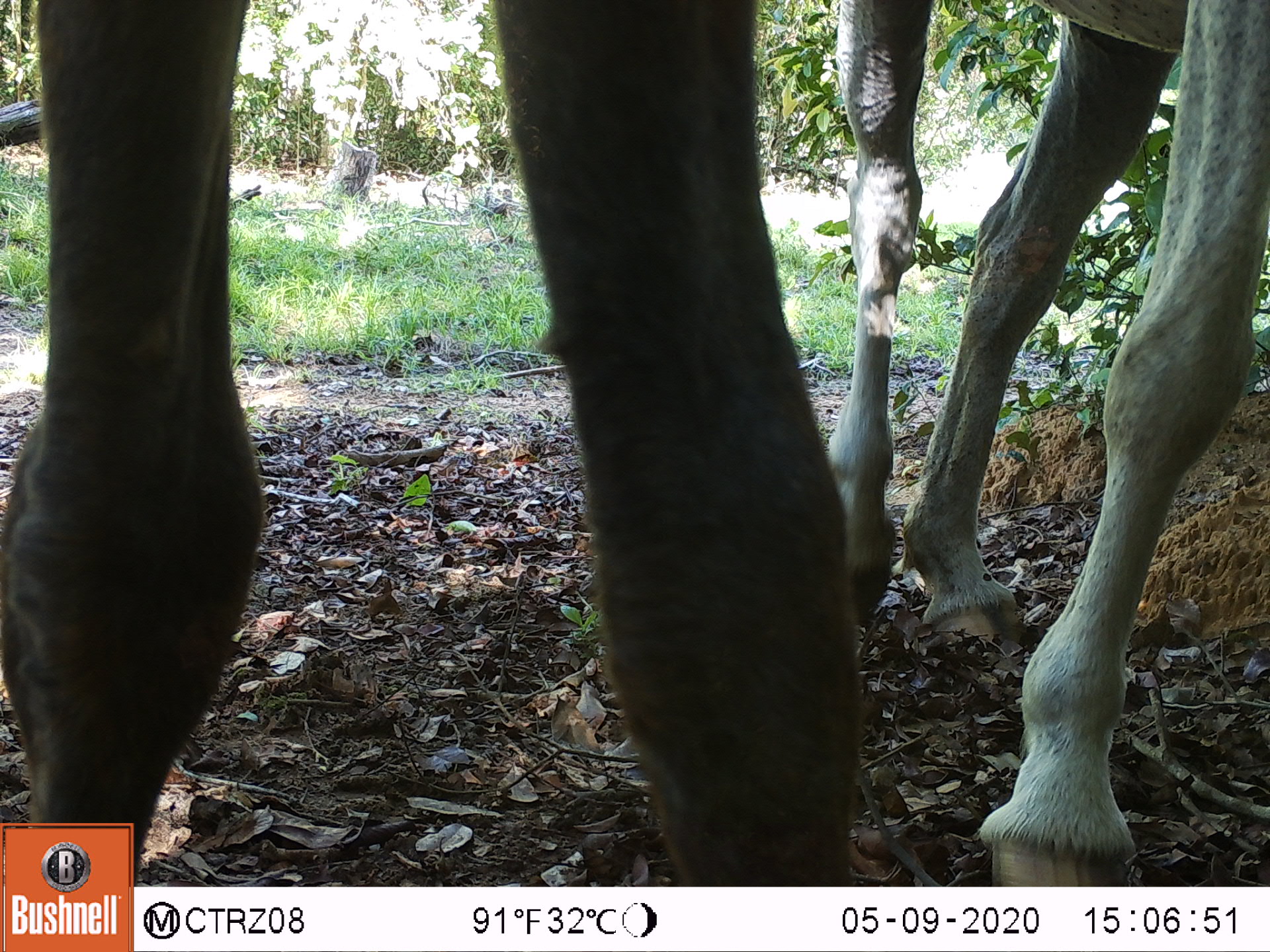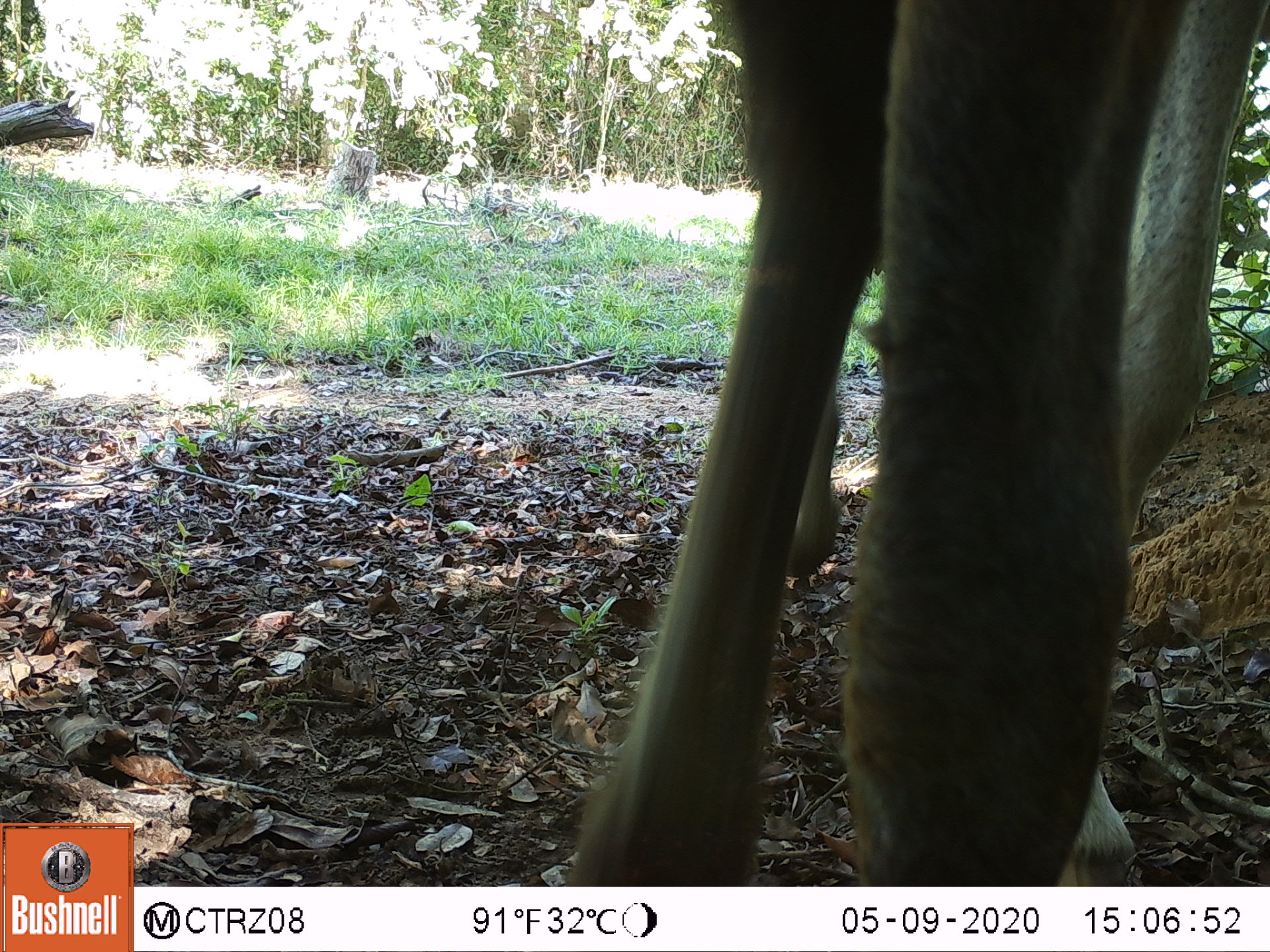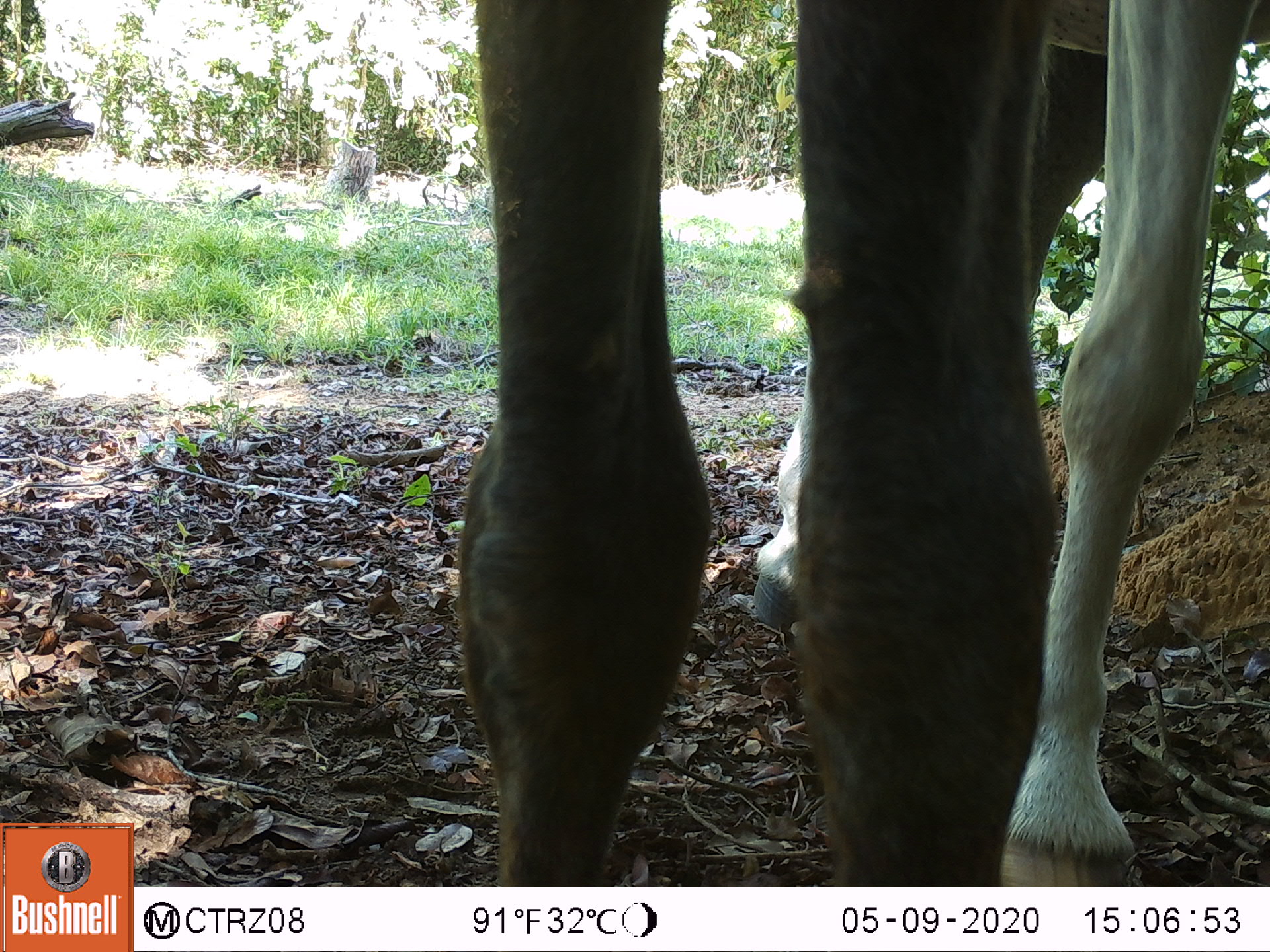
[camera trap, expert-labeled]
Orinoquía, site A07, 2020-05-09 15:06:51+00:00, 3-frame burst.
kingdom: Animalia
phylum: Chordata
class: Mammalia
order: Perissodactyla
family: Equidae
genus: Equus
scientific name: Equus caballus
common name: domestic horse